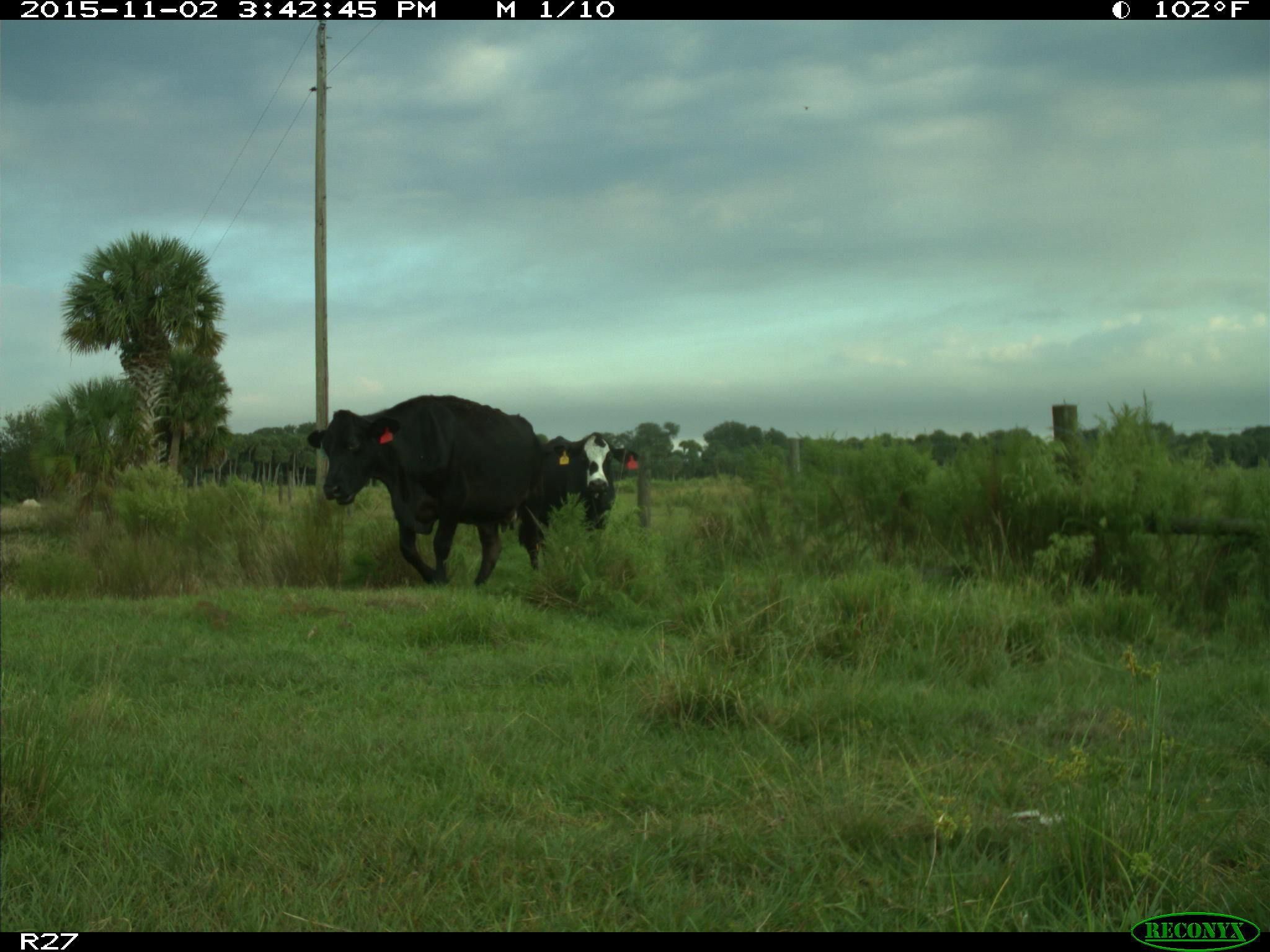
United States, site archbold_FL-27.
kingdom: Animalia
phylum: Chordata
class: Mammalia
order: Artiodactyla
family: Bovidae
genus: Bos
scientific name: Bos taurus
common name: domestic cow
Bos taurus (domestic cow).